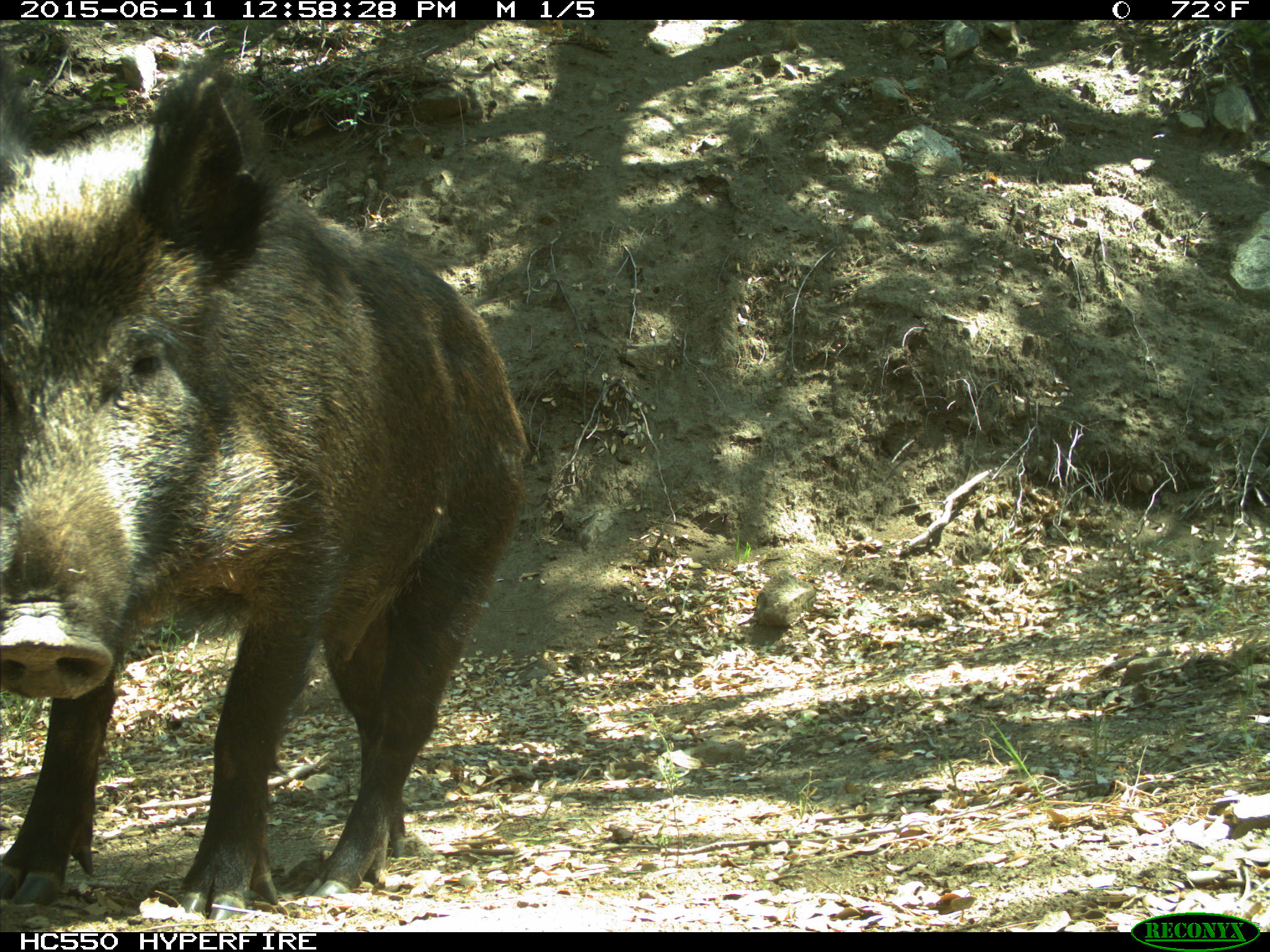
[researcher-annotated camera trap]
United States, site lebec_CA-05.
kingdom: Animalia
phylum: Chordata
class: Mammalia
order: Artiodactyla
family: Suidae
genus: Sus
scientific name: Sus scrofa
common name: wild boar